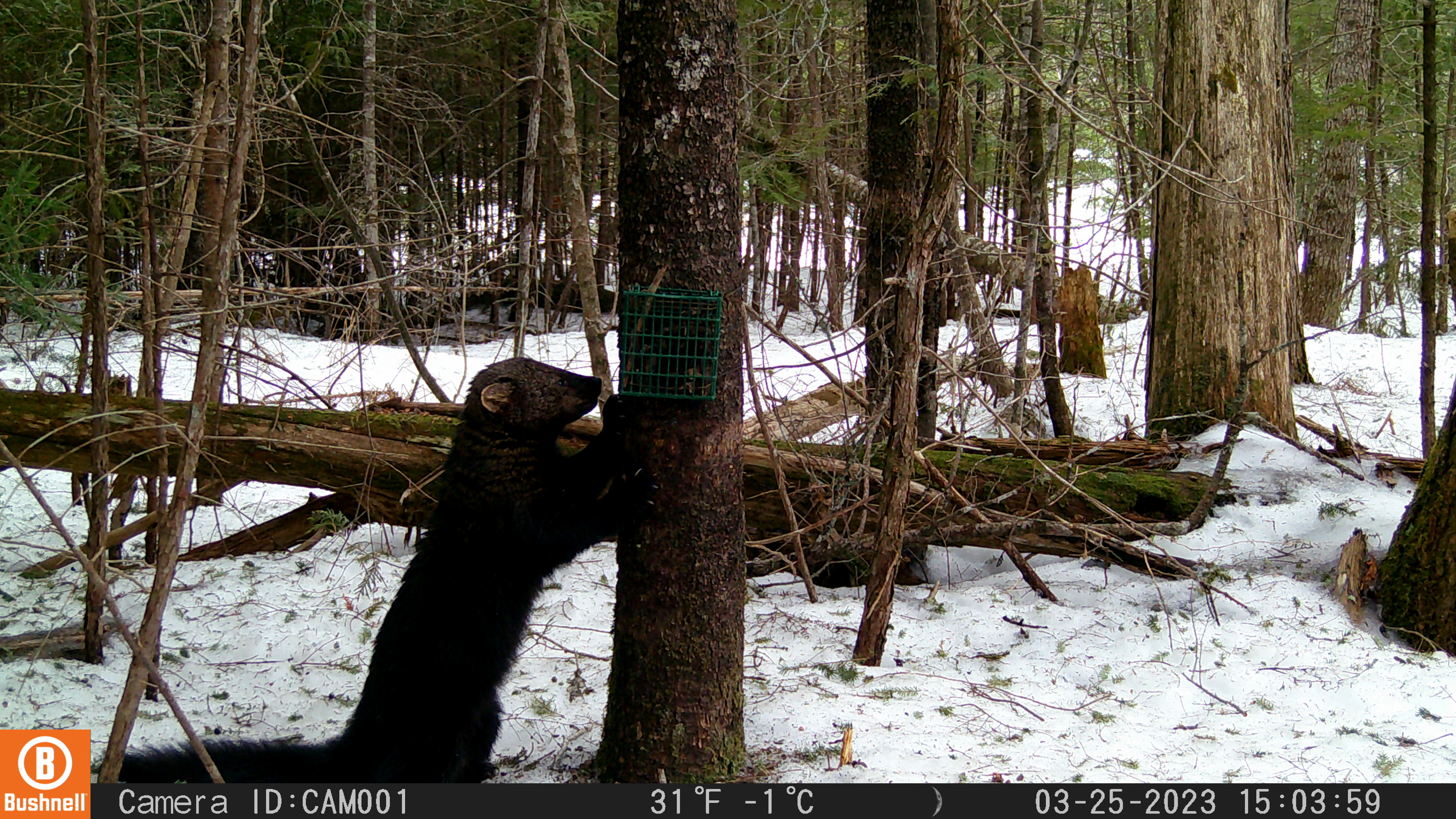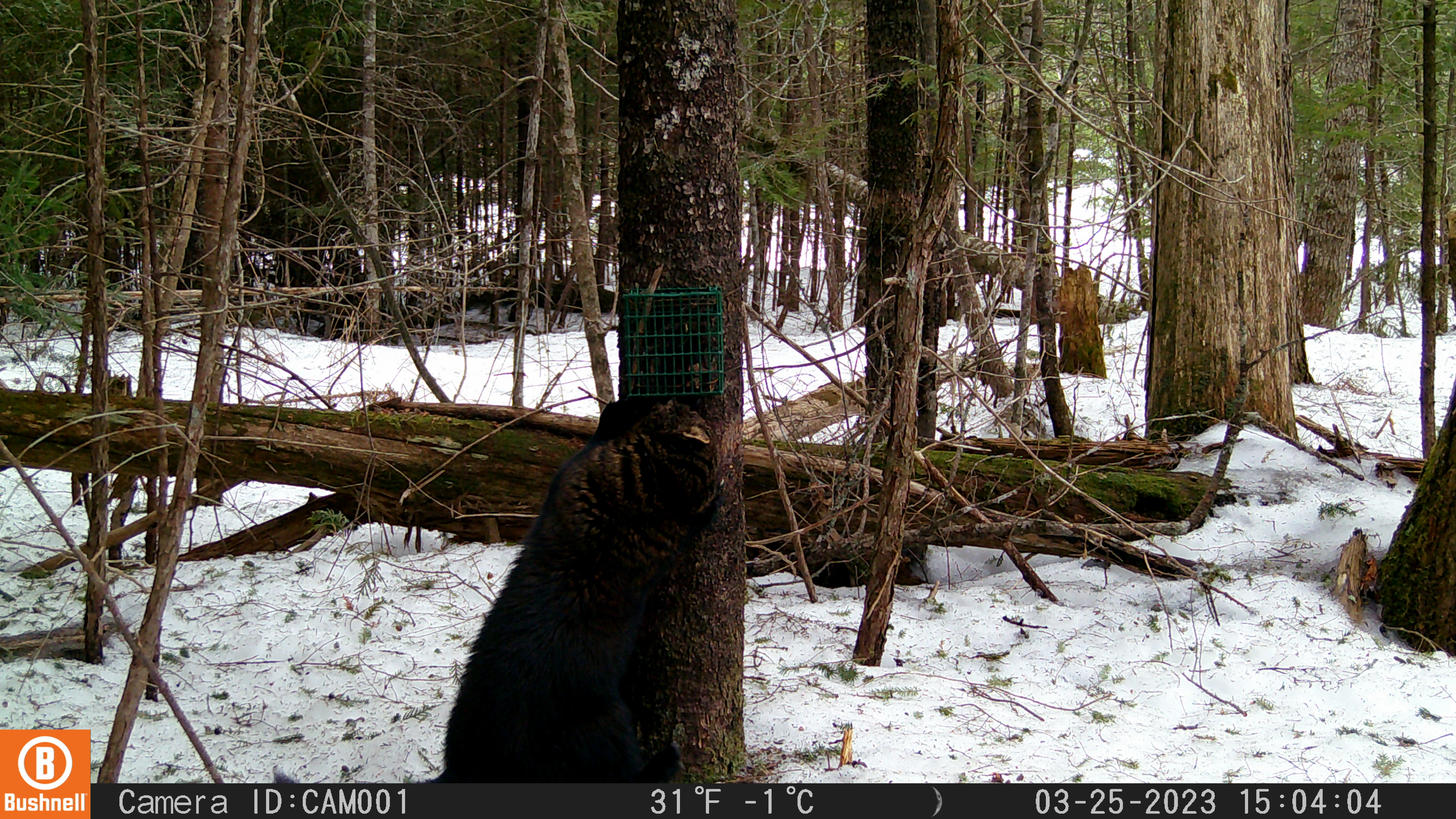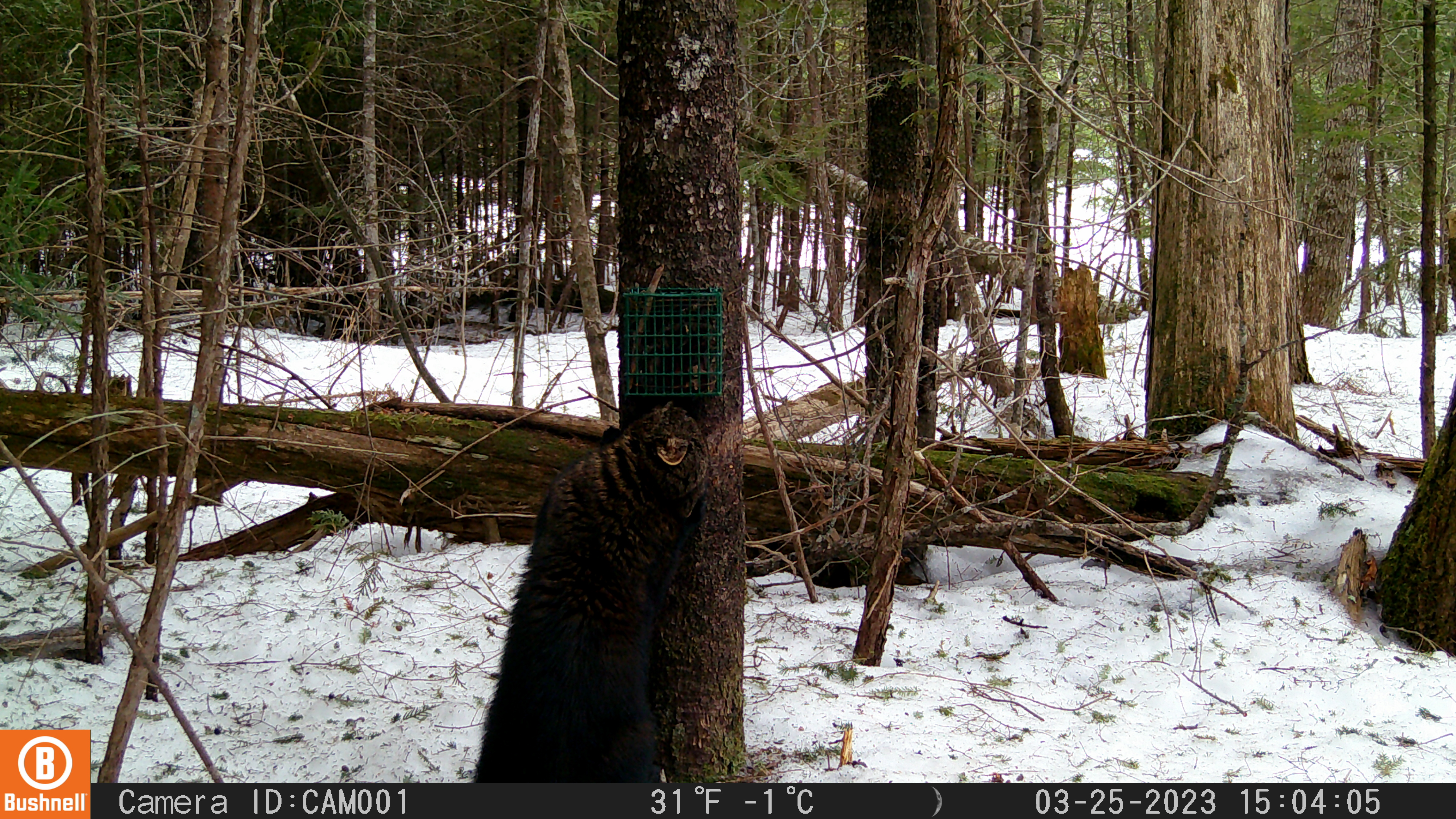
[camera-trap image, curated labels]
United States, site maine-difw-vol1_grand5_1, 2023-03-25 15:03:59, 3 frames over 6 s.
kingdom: Animalia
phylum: Chordata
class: Mammalia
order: Carnivora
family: Mustelidae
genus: Pekania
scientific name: Pekania pennanti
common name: fisher